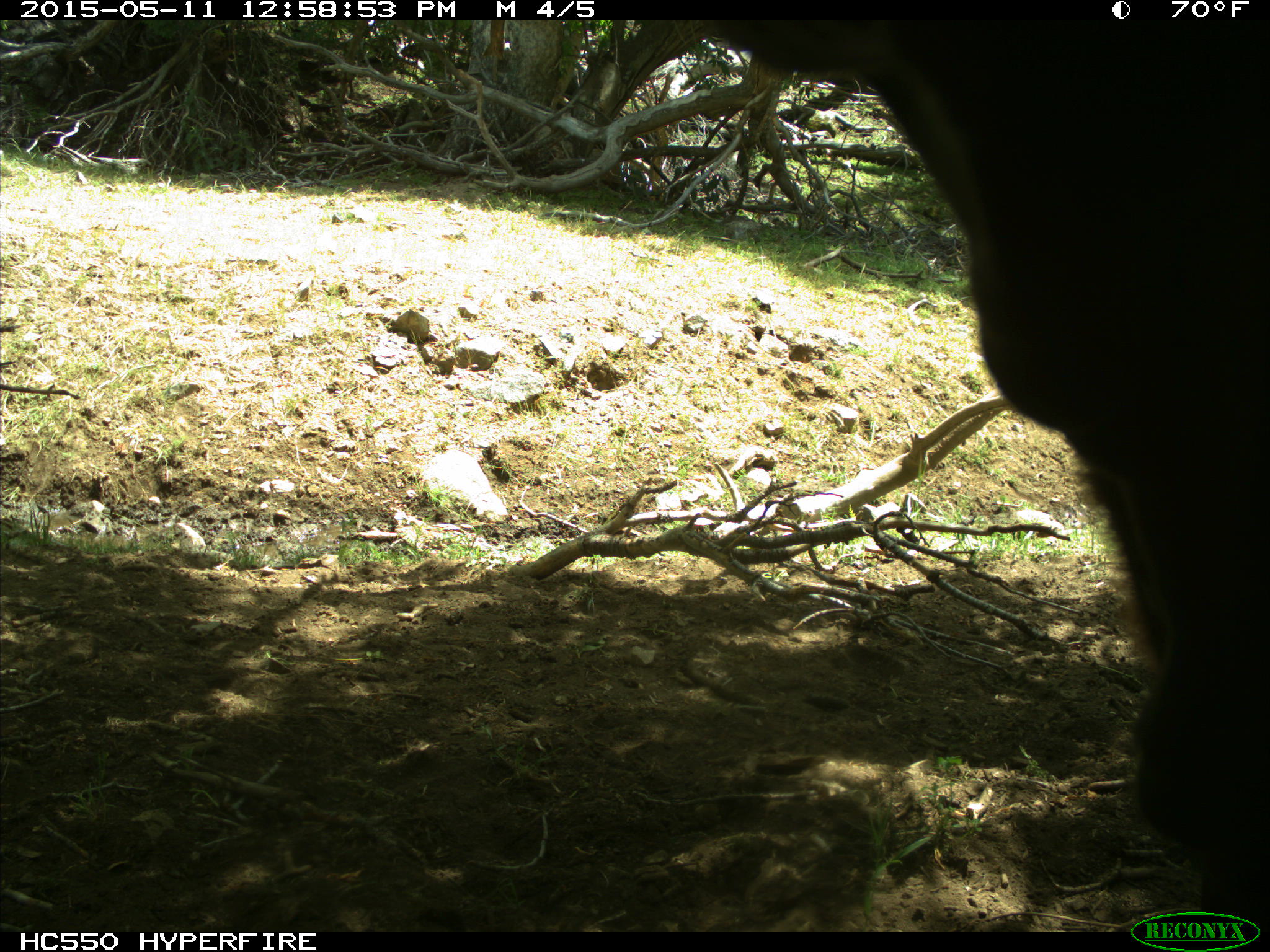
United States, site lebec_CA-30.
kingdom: Animalia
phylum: Chordata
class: Mammalia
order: Artiodactyla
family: Bovidae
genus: Bos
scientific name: Bos taurus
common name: domestic cow